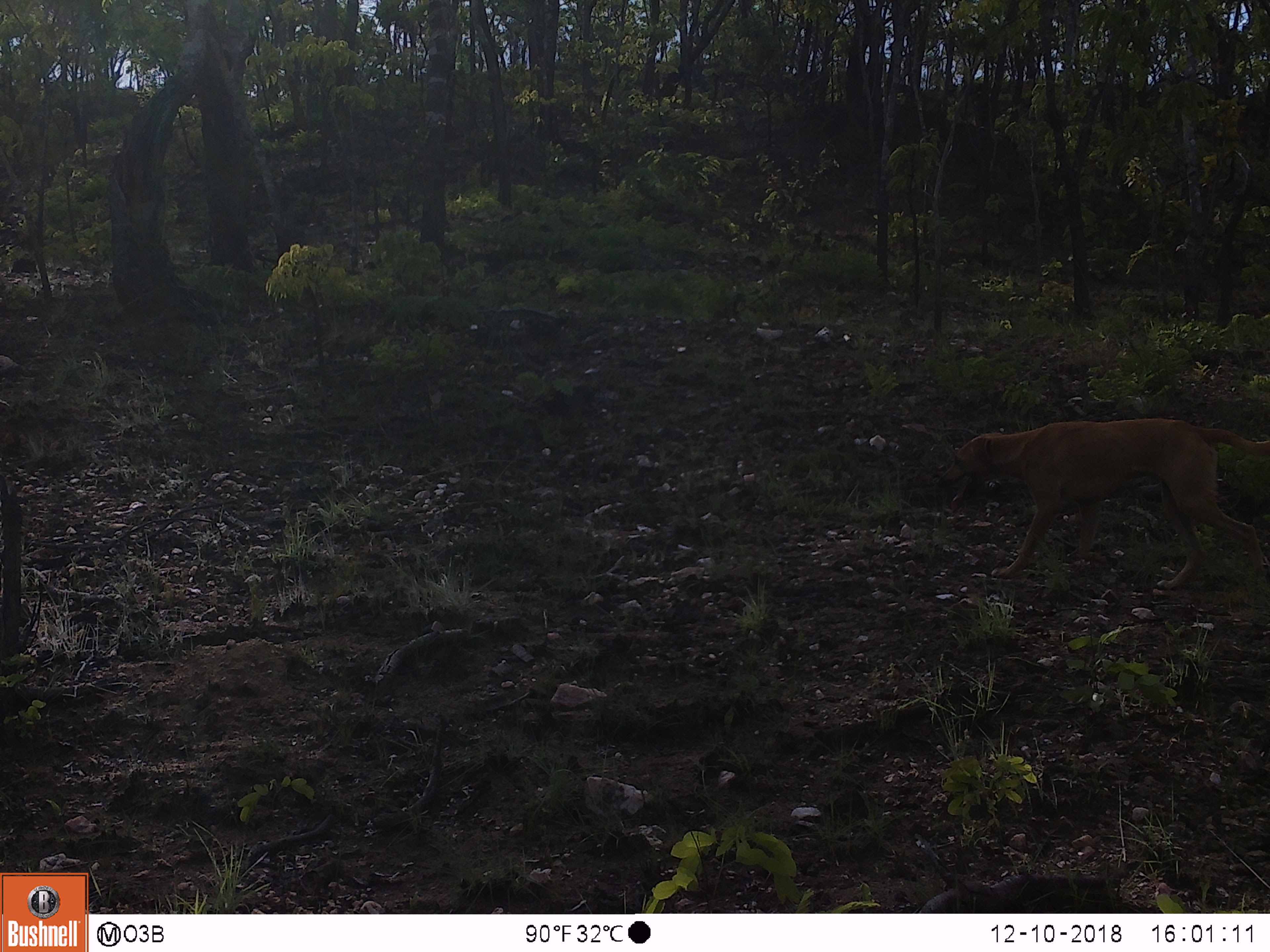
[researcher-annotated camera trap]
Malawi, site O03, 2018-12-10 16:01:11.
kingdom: Animalia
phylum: Chordata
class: Mammalia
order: Carnivora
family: Canidae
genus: Canis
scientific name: Canis familiaris familiaris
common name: domestic dog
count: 1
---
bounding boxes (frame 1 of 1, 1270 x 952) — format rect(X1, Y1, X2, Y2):
domestic dog: rect(926, 408, 1269, 587)